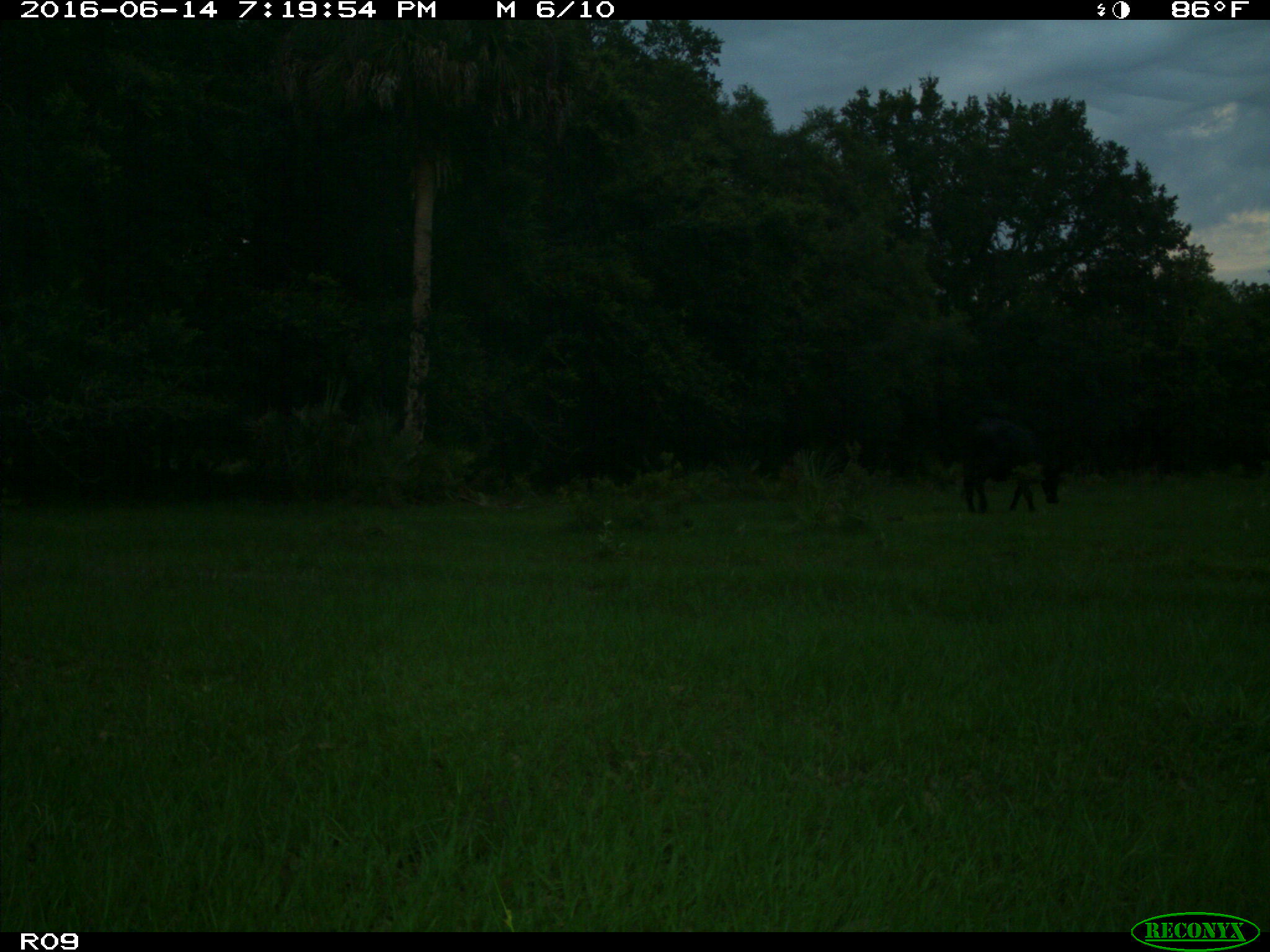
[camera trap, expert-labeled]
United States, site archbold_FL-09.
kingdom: Animalia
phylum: Chordata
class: Mammalia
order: Artiodactyla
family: Bovidae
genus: Bos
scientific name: Bos taurus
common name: domestic cow